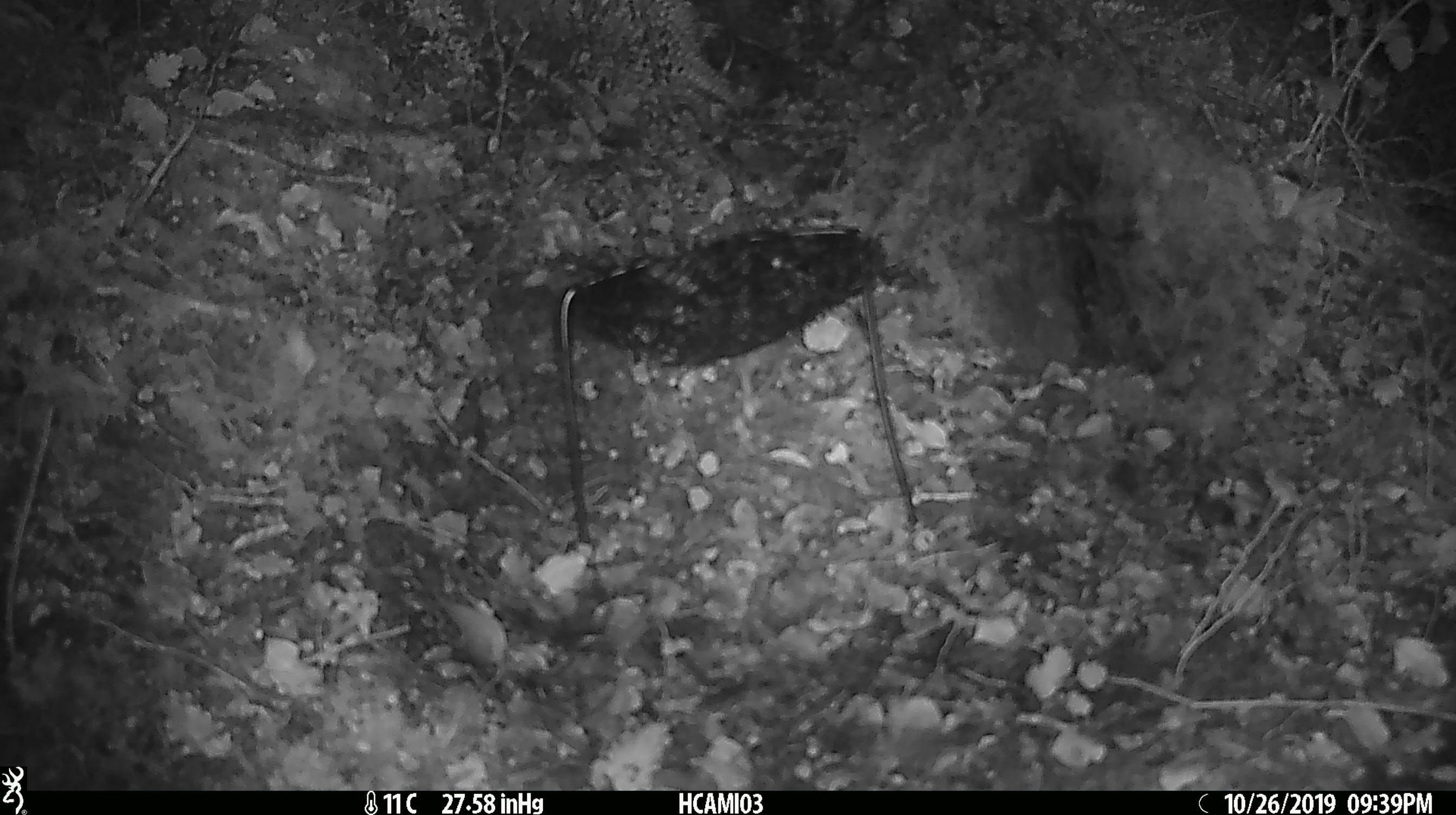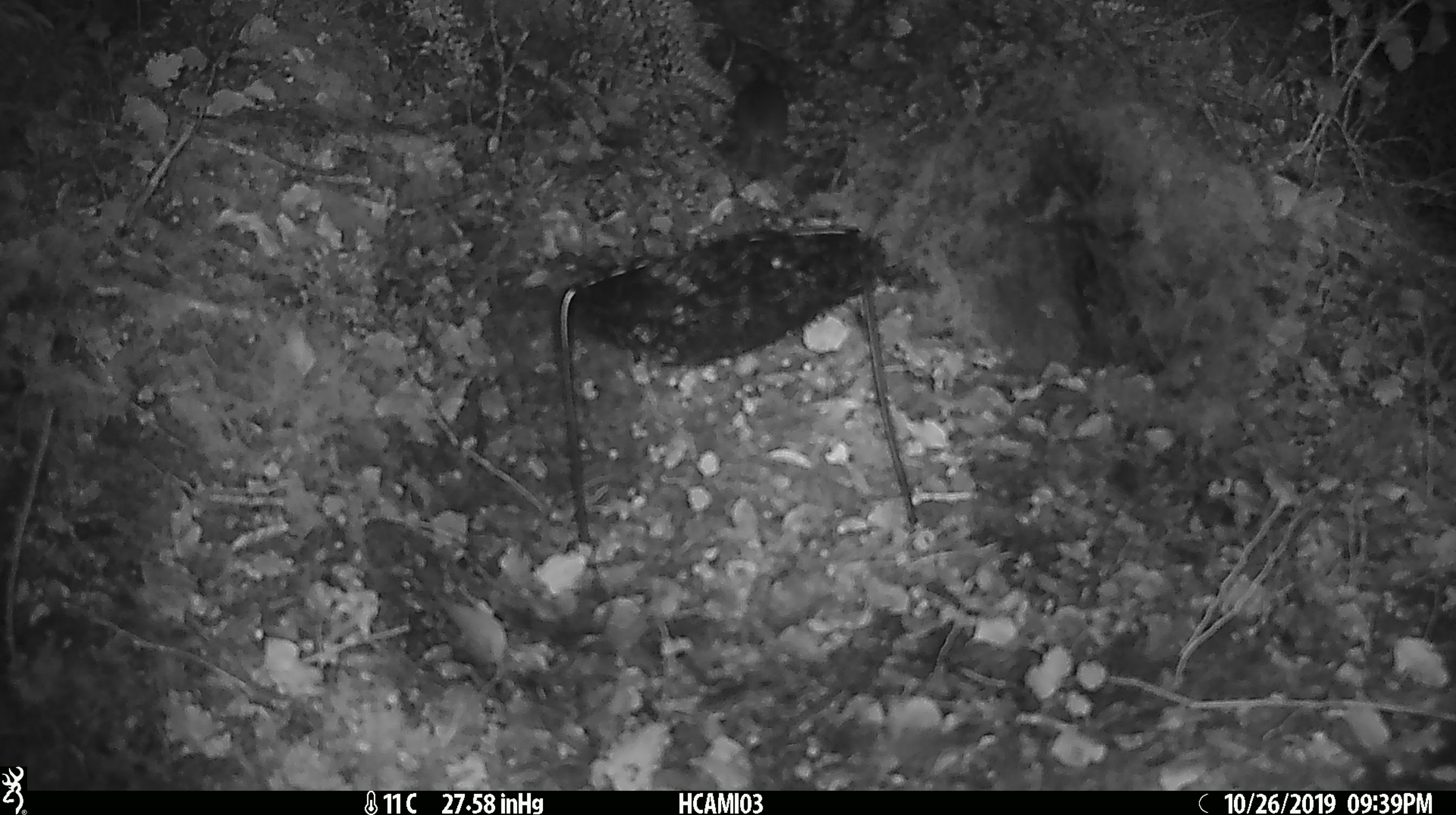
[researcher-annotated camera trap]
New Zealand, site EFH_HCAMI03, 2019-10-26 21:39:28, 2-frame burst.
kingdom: Animalia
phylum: Chordata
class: Mammalia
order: Rodentia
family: Muridae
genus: Mus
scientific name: Mus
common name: mouse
Mouse (Mus).